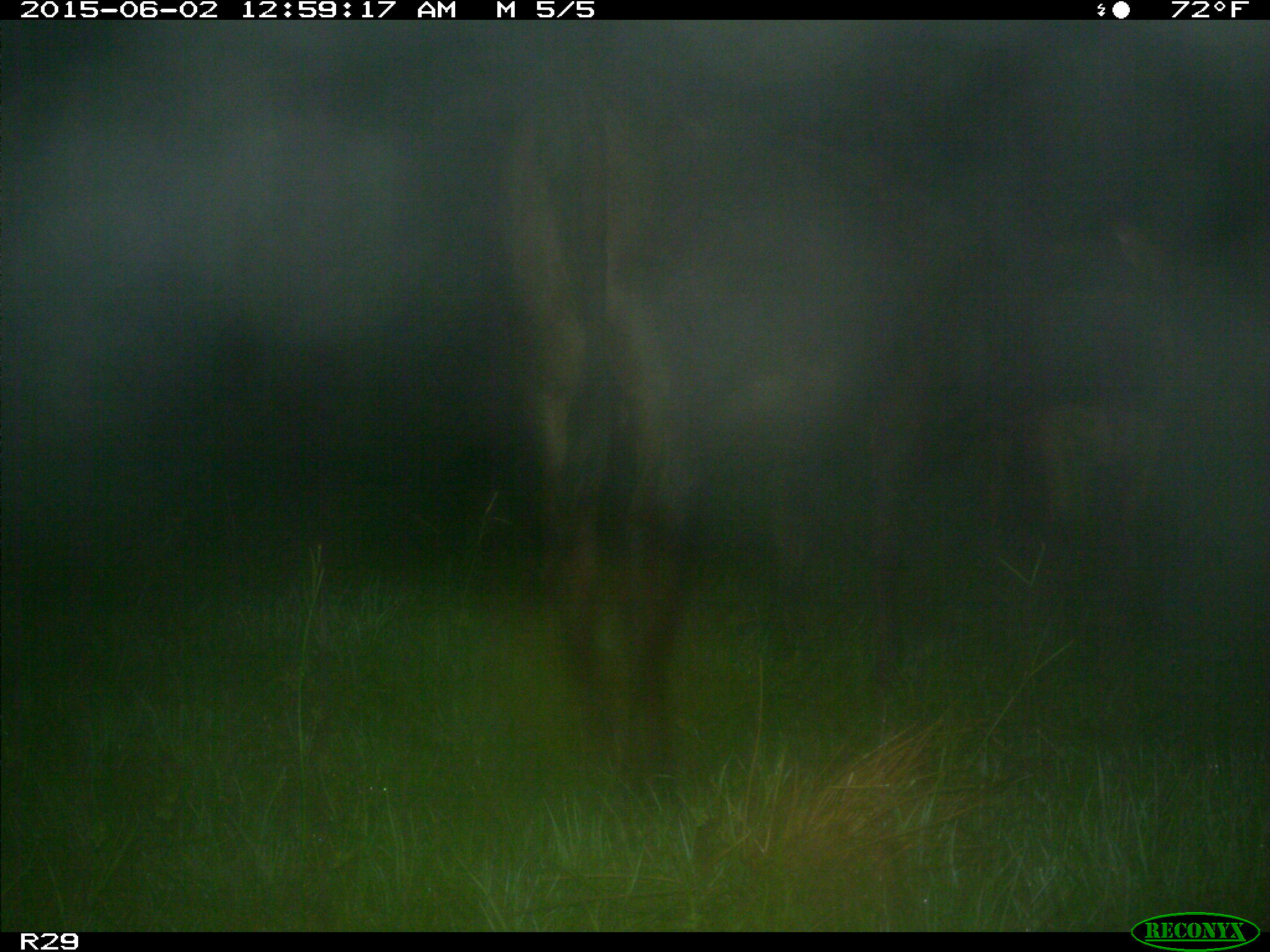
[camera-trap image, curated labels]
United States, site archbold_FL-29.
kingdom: Animalia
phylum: Chordata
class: Mammalia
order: Artiodactyla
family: Bovidae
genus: Bos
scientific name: Bos taurus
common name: domestic cow